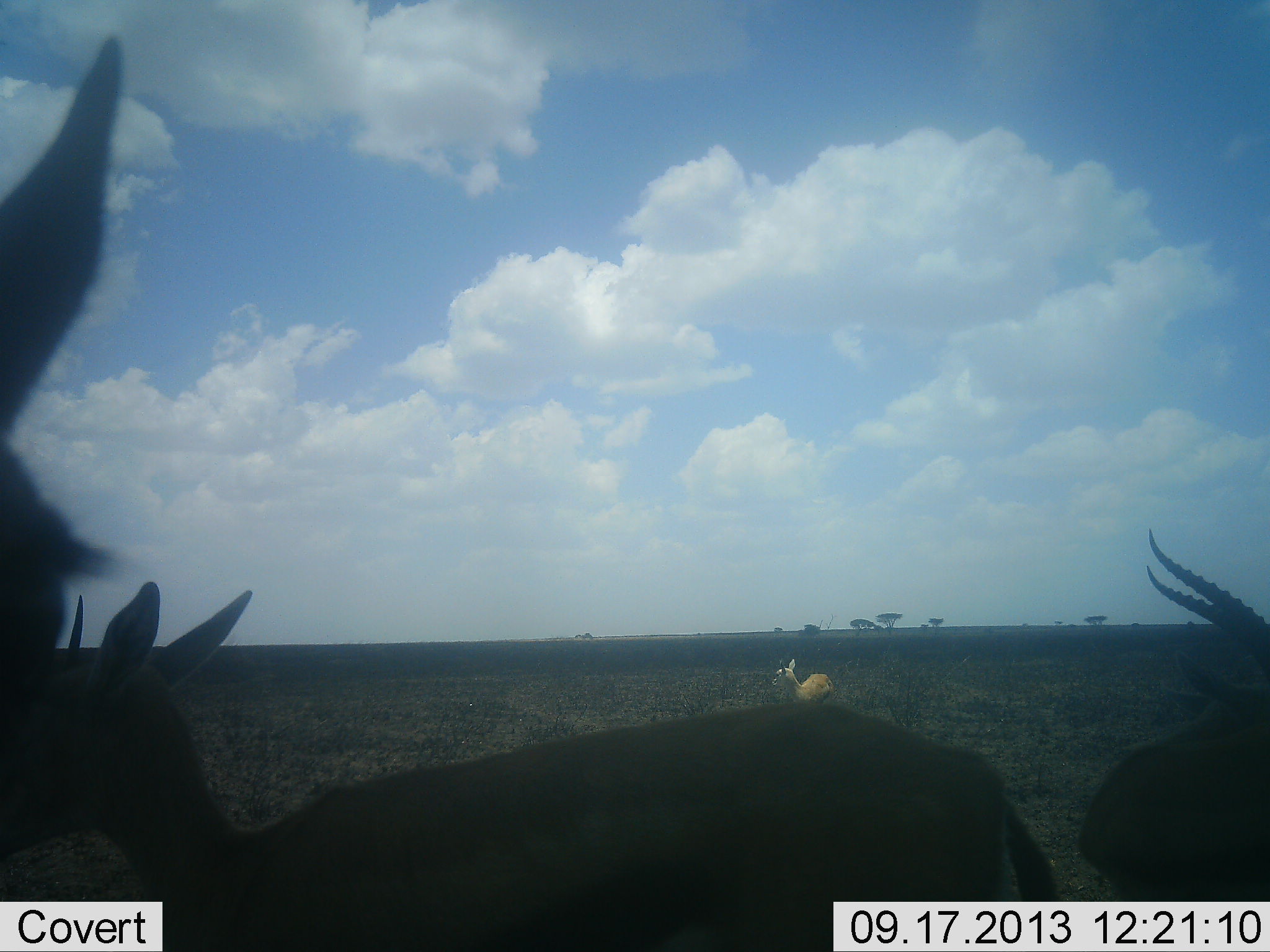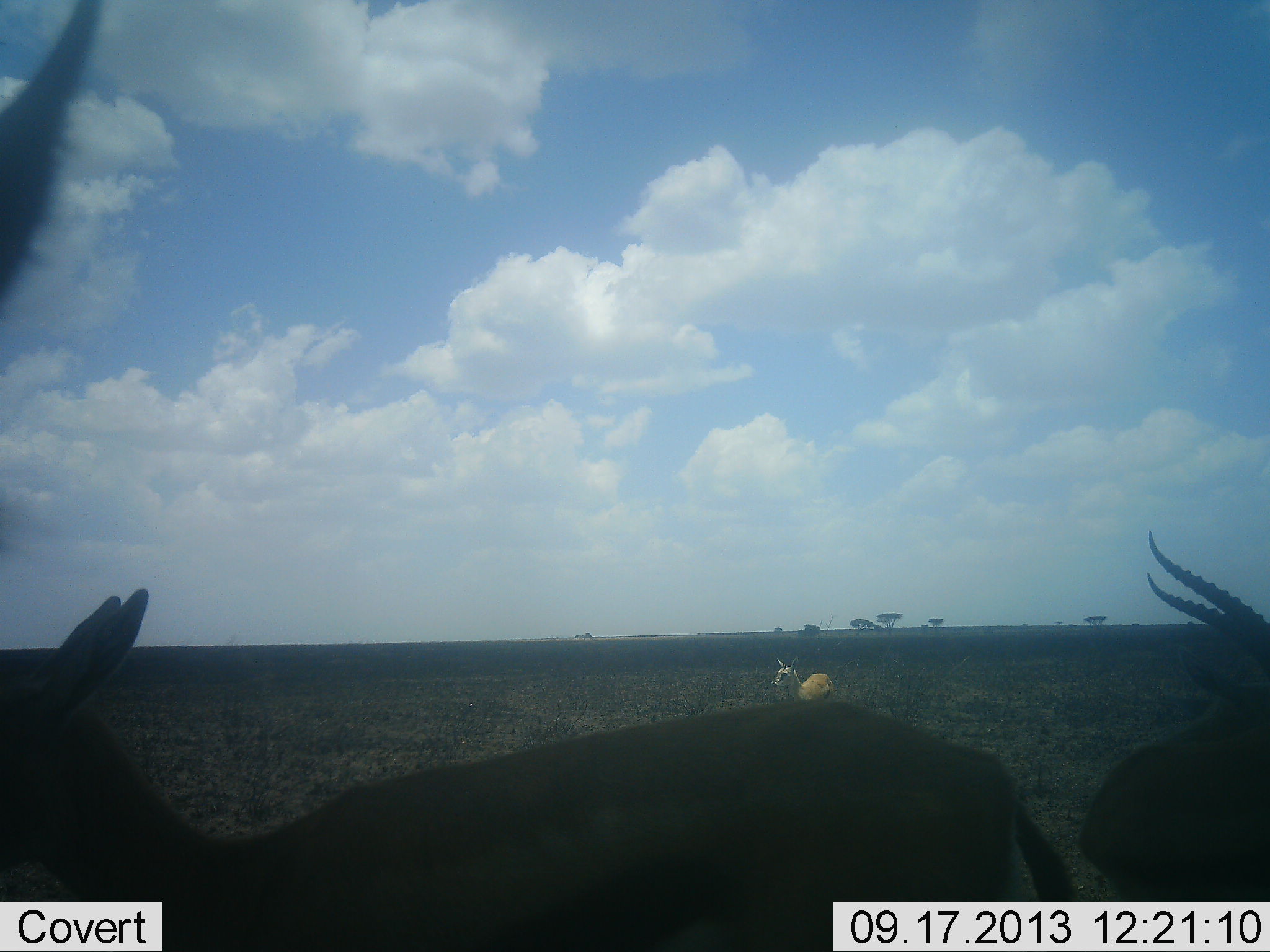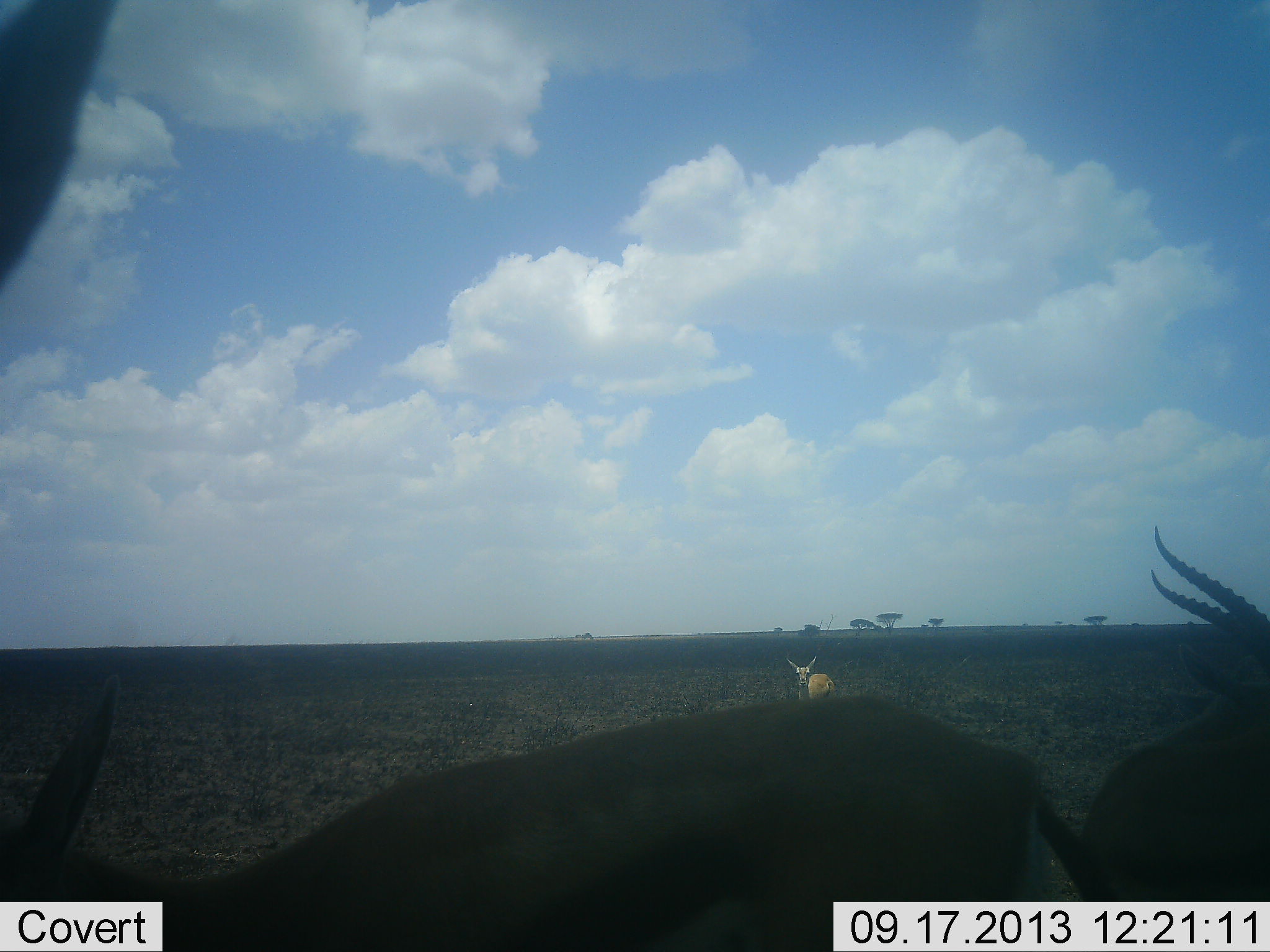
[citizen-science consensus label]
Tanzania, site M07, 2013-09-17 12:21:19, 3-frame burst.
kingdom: Animalia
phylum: Chordata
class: Mammalia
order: Artiodactyla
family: Bovidae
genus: Eudorcas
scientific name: Eudorcas thomsonii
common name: thomson's gazelle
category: gazellethomsons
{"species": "gazellethomsons (thomson's gazelle) (Eudorcas thomsonii)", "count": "4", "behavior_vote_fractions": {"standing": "90%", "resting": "20%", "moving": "0%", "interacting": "0%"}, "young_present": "0%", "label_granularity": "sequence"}